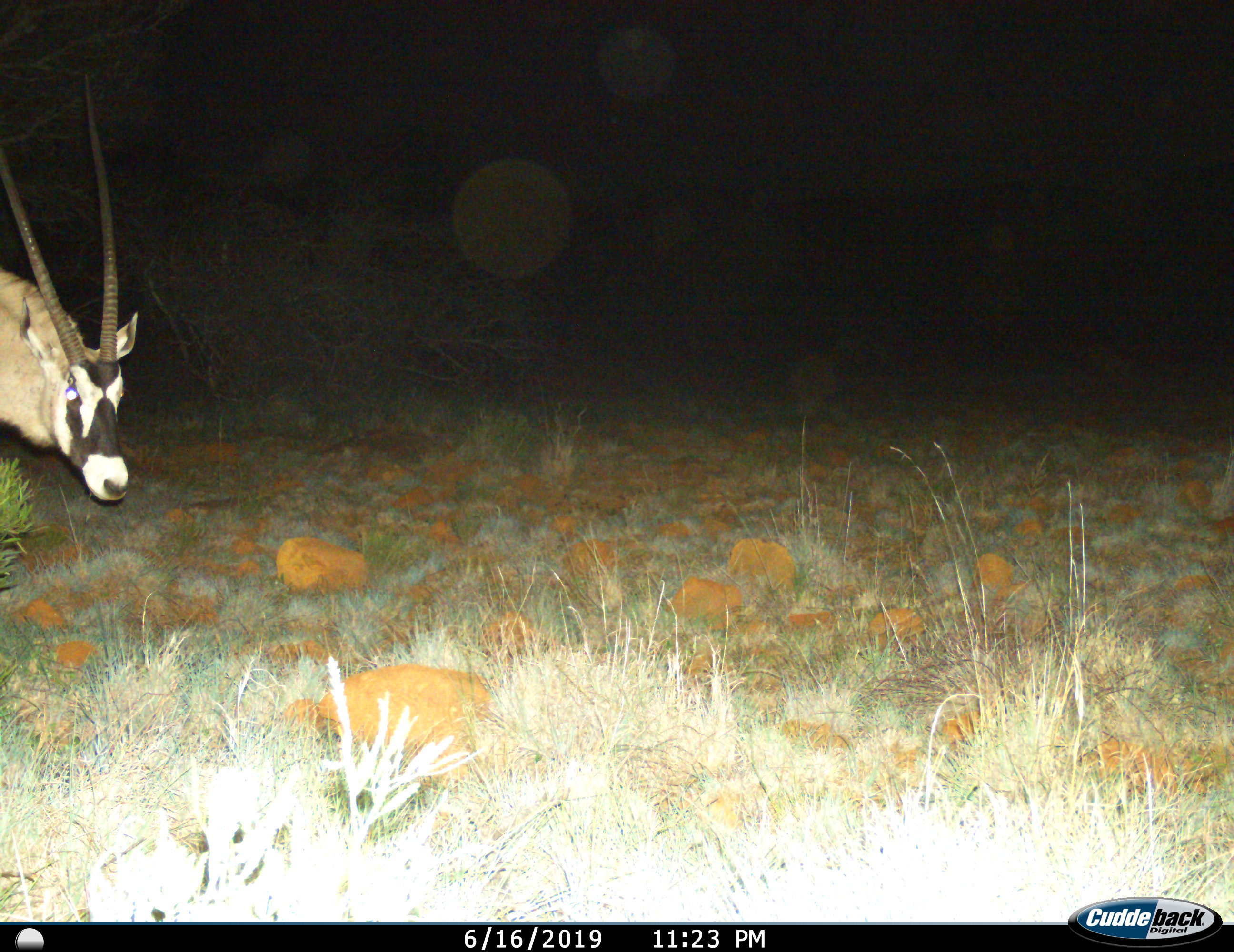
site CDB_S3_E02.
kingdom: Animalia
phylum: Chordata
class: Mammalia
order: Artiodactyla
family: Bovidae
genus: Oryx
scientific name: Oryx gazella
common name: gemsbok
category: oryx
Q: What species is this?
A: Oryx (gemsbok) (Oryx gazella).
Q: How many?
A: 1.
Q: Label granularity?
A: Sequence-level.